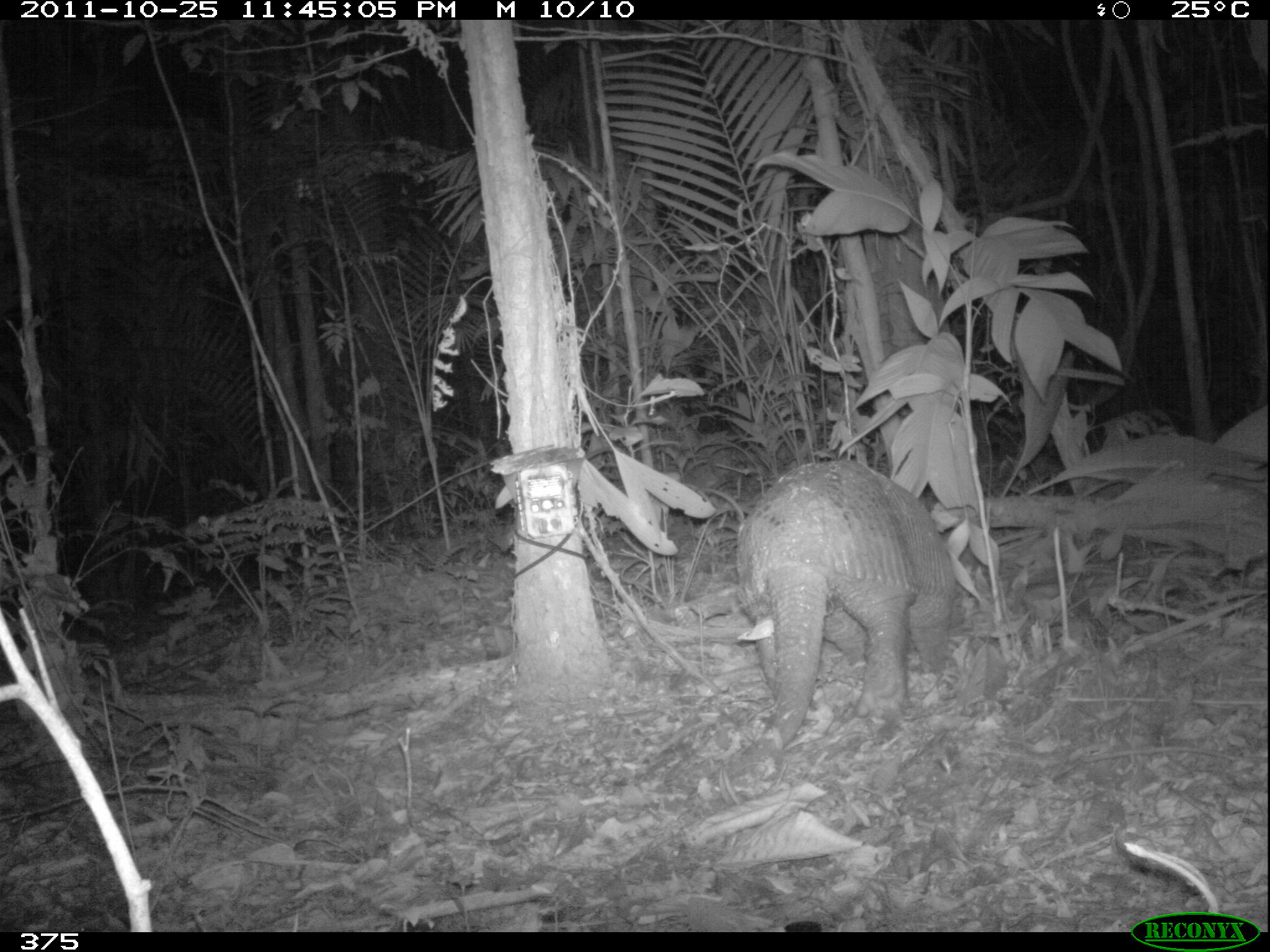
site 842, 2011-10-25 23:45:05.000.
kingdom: Animalia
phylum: Chordata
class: Mammalia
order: Cingulata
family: Chlamyphoridae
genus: Priodontes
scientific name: Priodontes maximus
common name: giant armadillo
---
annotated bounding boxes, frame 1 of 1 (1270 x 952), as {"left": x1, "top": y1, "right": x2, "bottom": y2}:
priodontes maximus: {"left": 734, "top": 458, "right": 958, "bottom": 749}